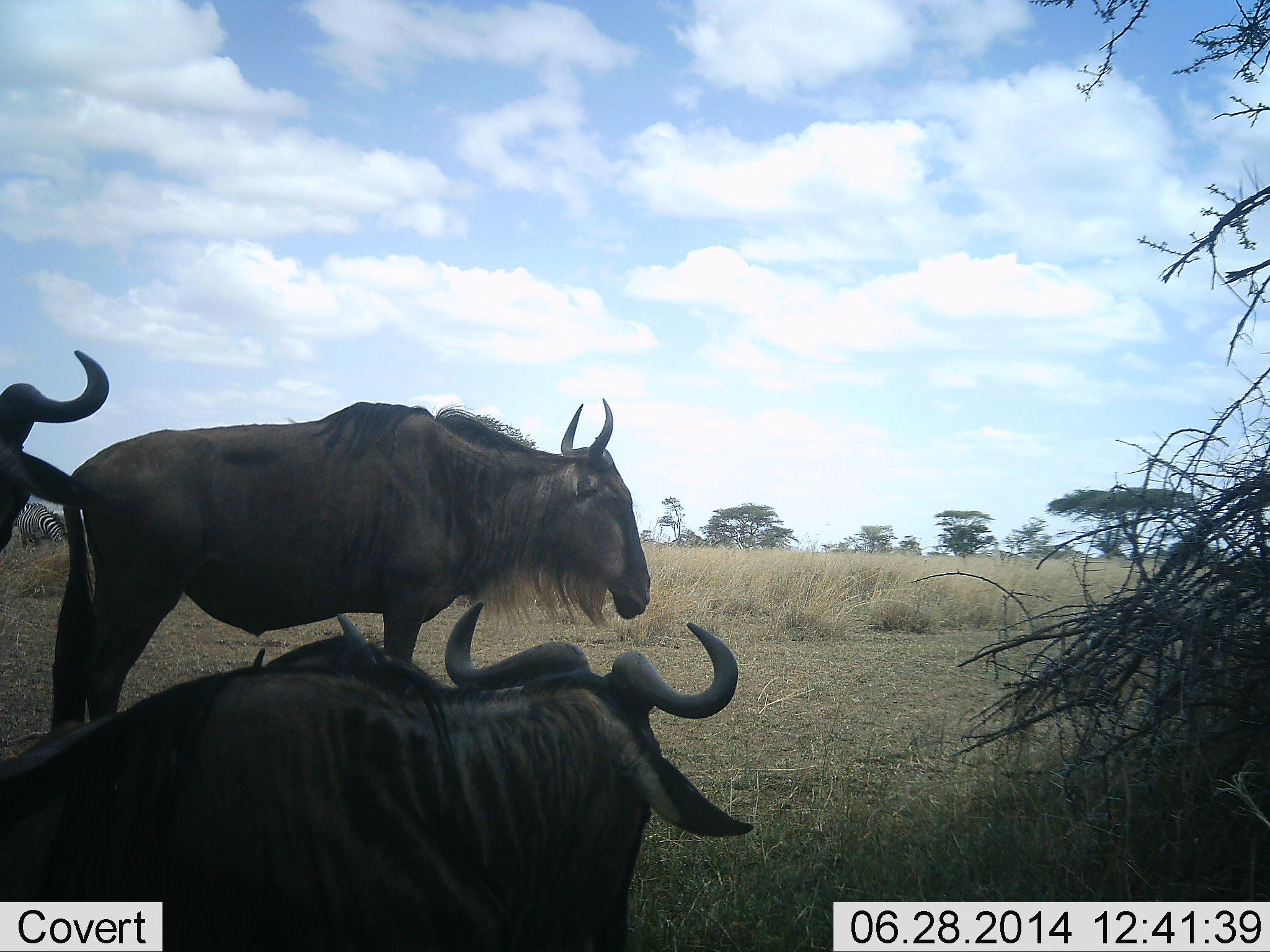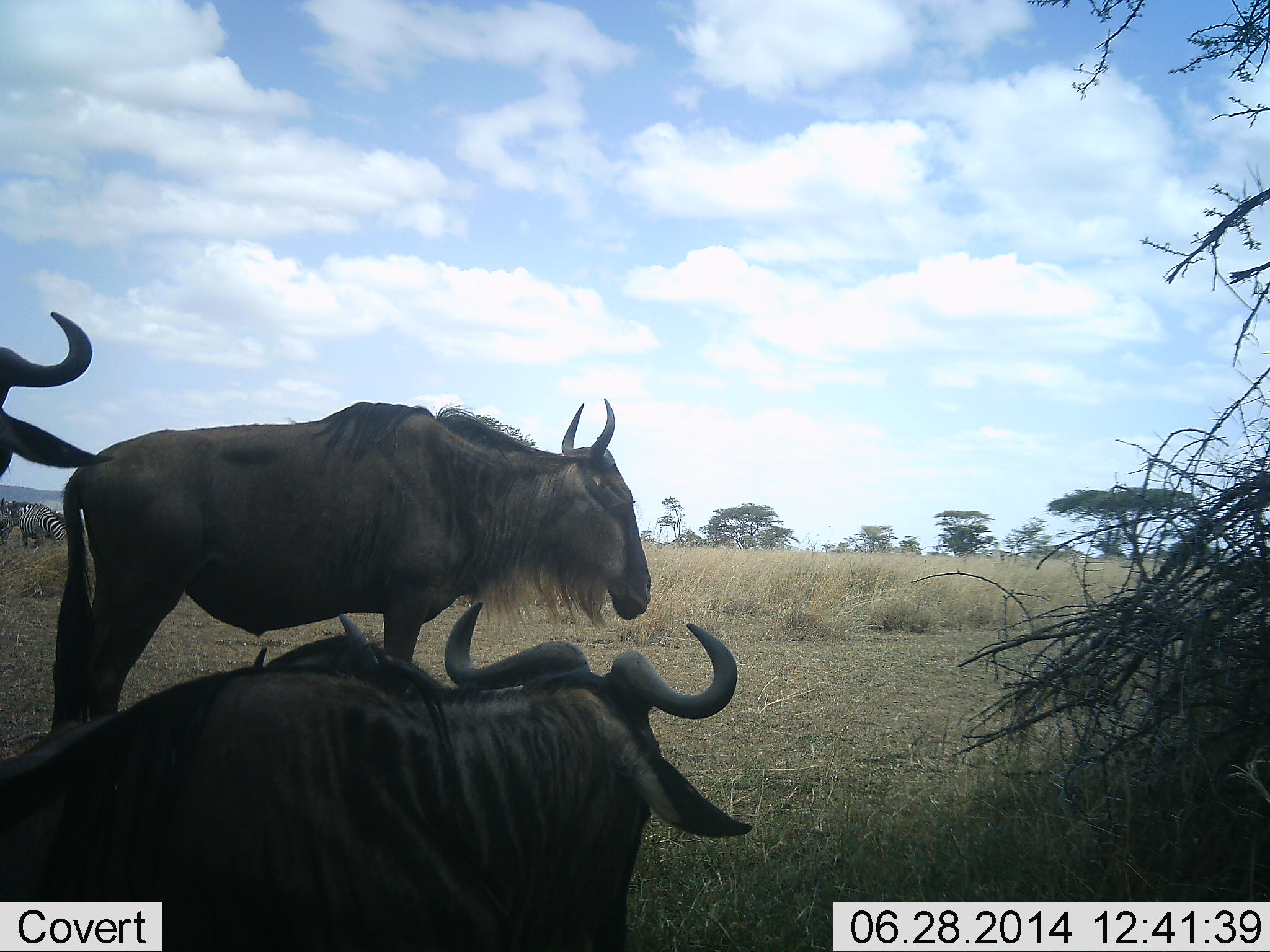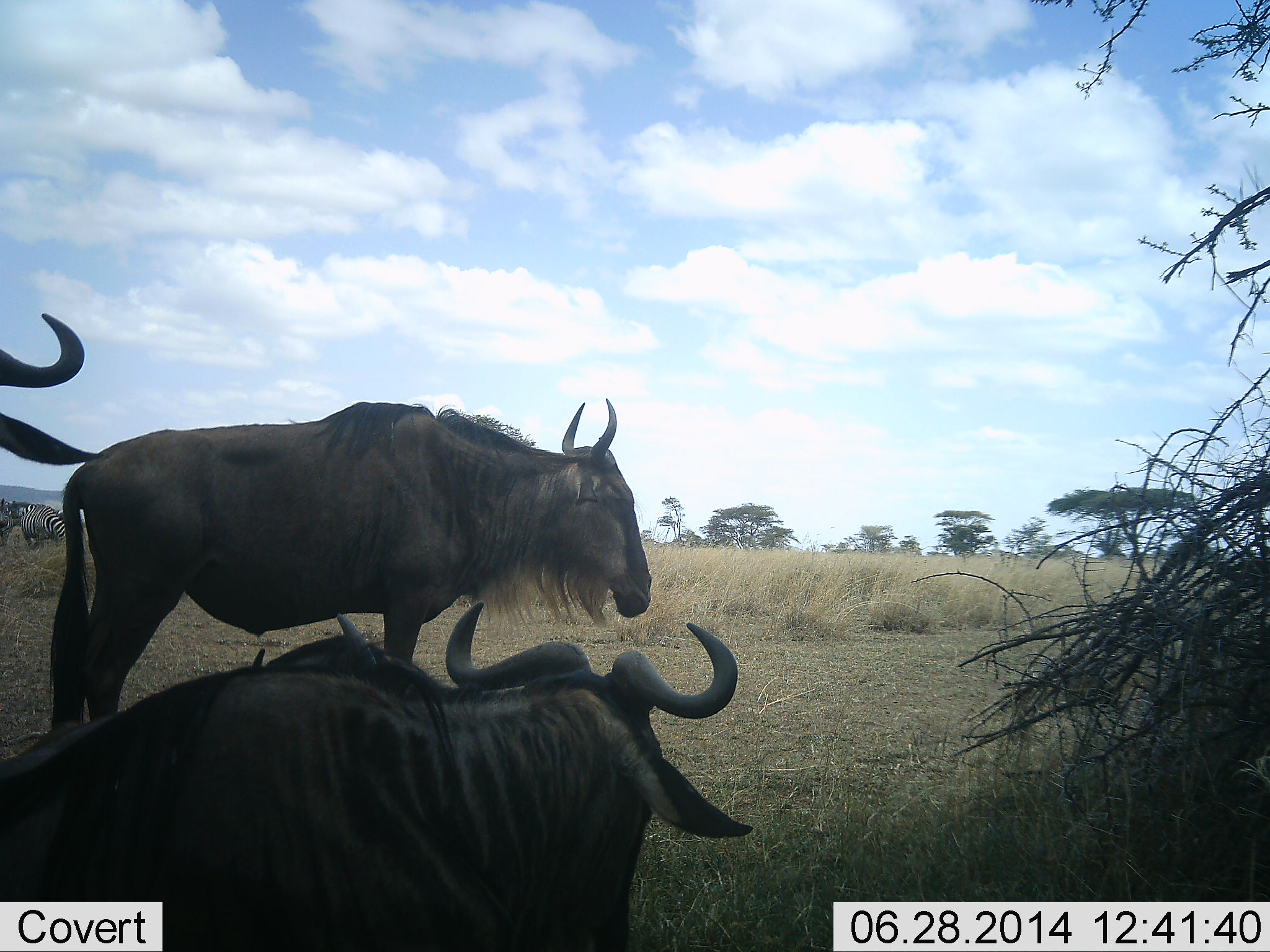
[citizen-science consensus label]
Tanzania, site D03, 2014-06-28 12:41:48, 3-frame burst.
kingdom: Animalia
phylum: Chordata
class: Mammalia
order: Artiodactyla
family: Bovidae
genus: Connochaetes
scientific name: Connochaetes taurinus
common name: blue wildebeest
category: wildebeest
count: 3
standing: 94%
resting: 62%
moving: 0%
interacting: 0%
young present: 0%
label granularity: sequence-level